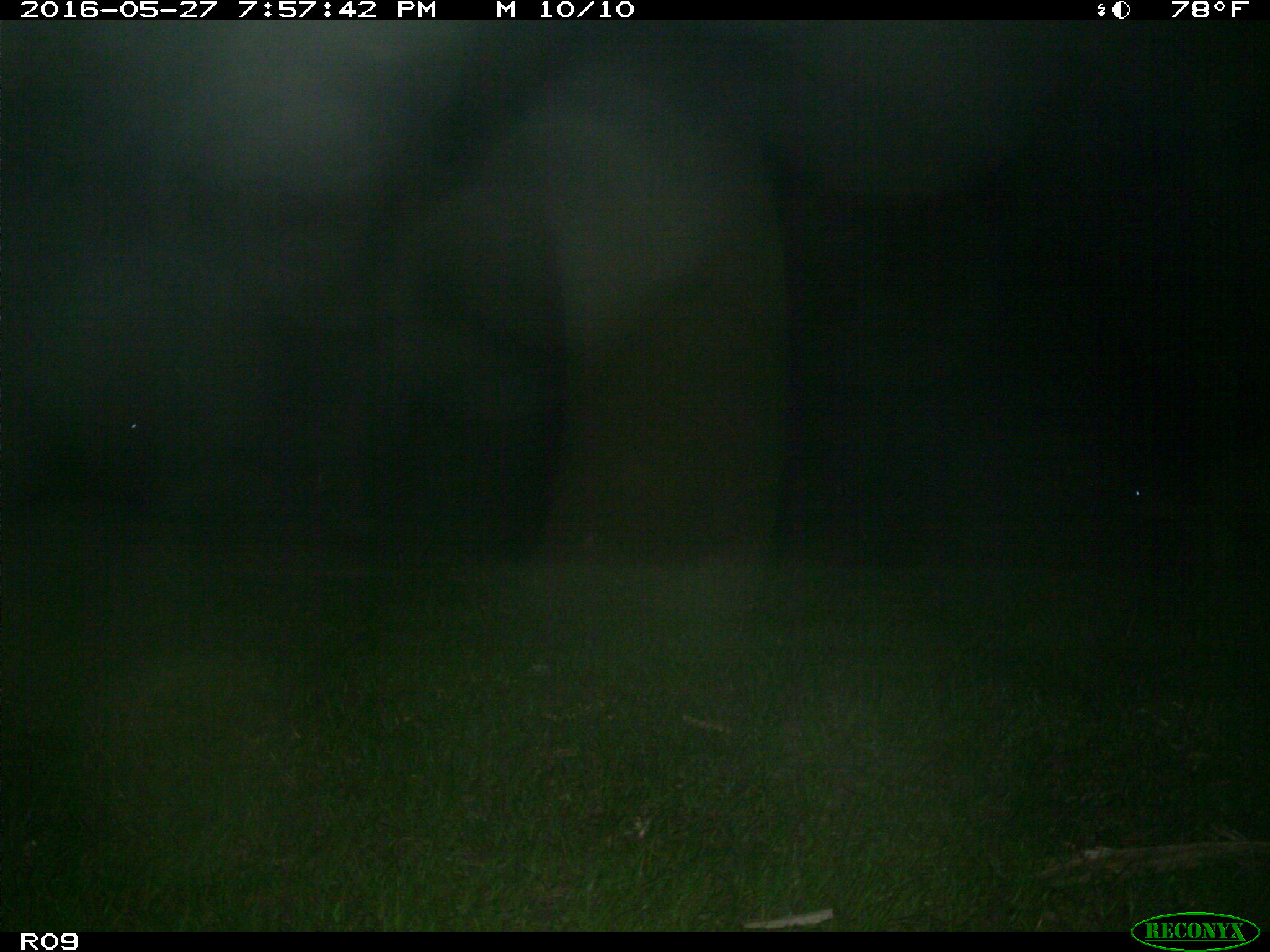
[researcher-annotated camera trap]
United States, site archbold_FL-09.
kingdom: Animalia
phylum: Chordata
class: Mammalia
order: Artiodactyla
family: Bovidae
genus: Bos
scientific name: Bos taurus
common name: domestic cow